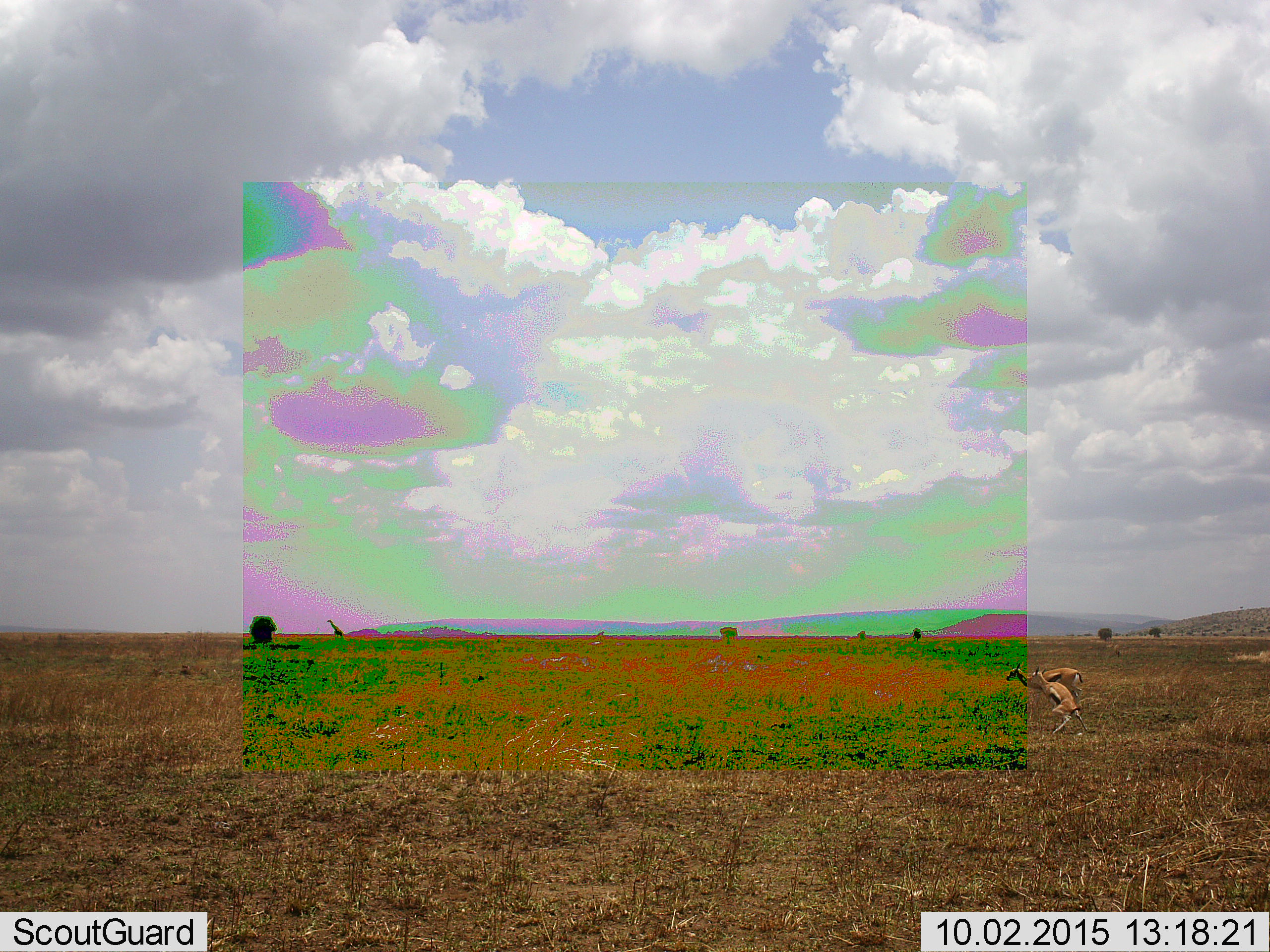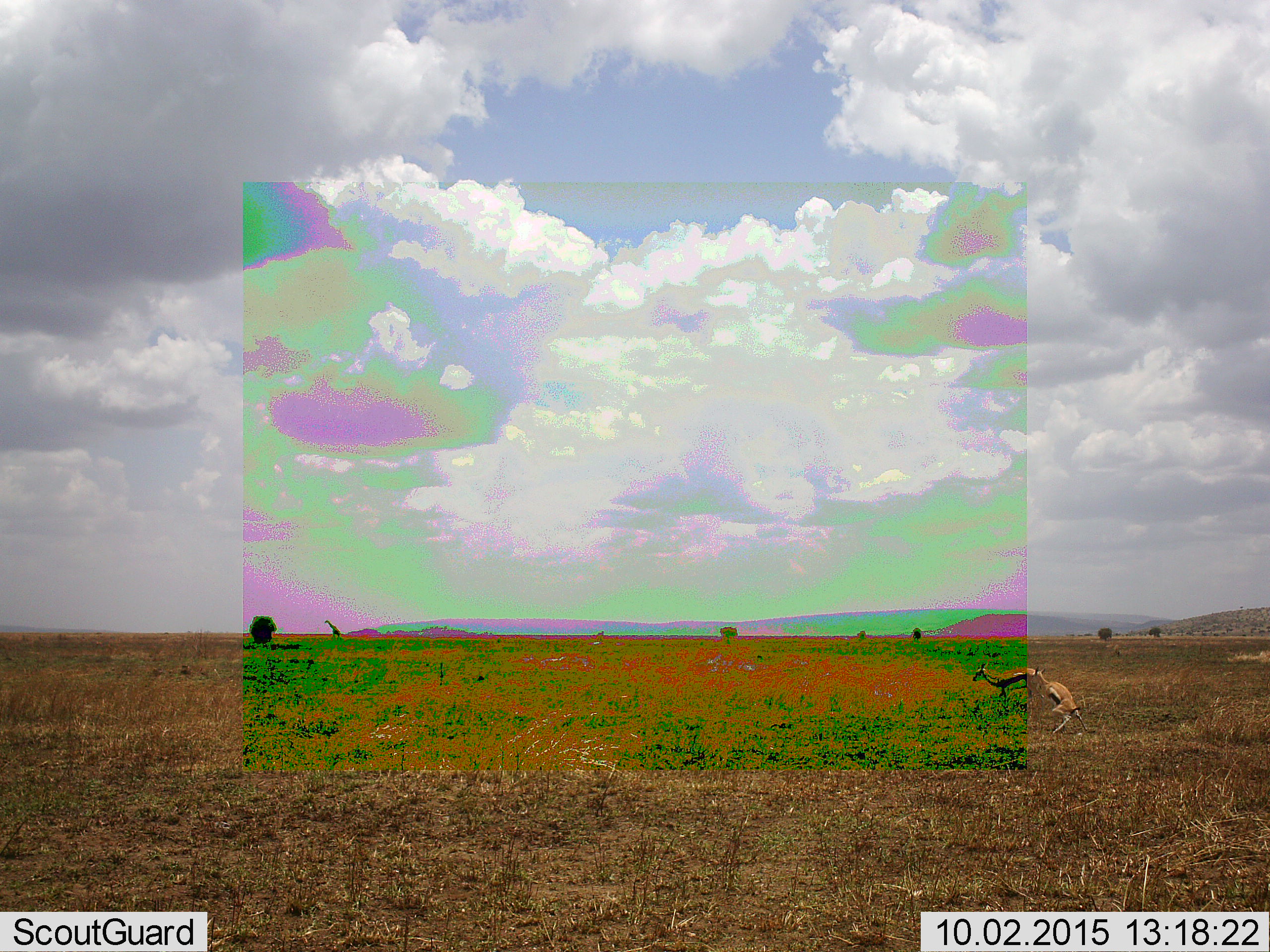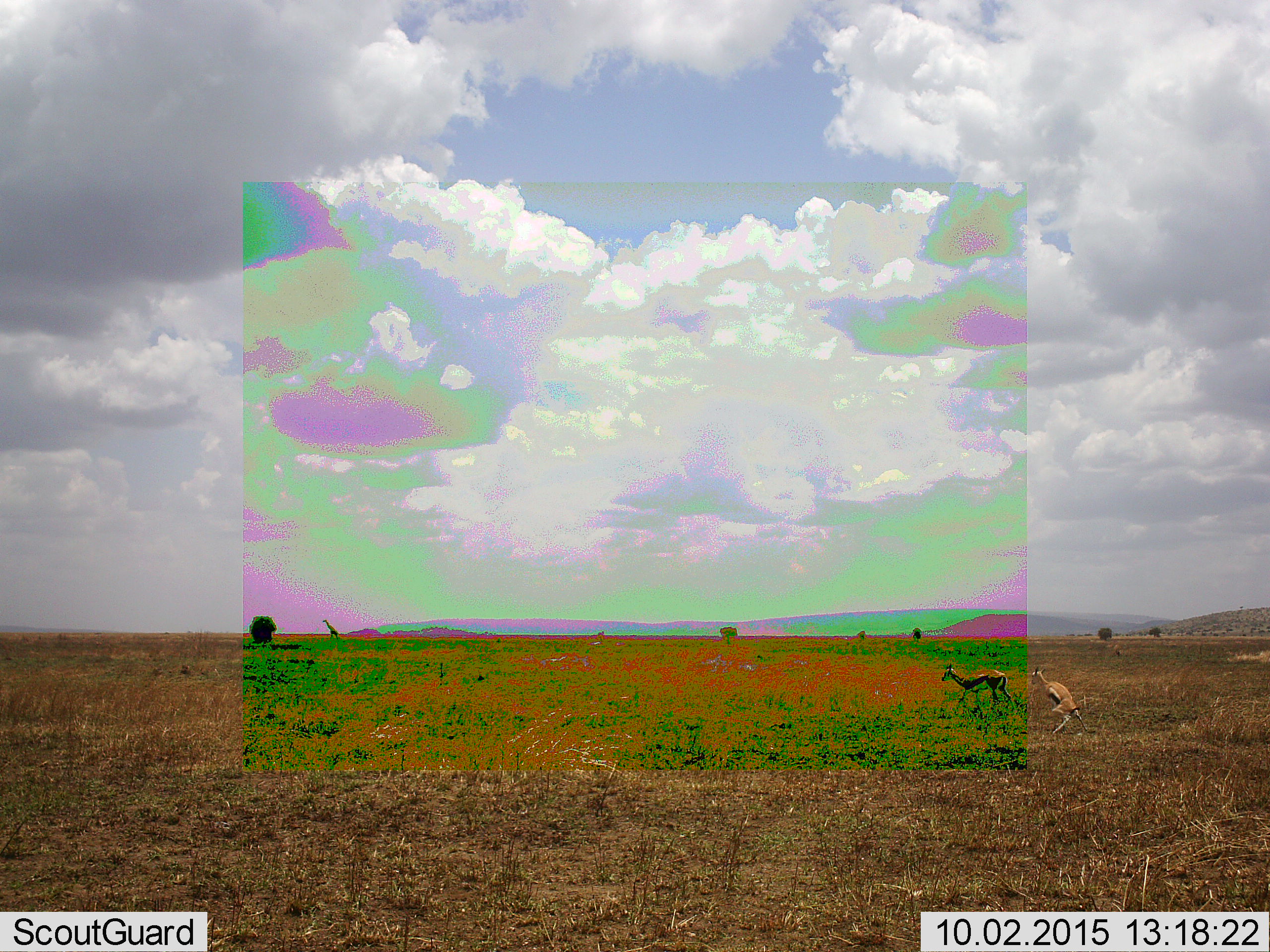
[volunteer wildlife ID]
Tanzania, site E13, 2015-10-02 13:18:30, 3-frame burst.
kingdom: Animalia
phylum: Chordata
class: Mammalia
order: Artiodactyla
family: Bovidae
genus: Eudorcas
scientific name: Eudorcas thomsonii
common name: thomson's gazelle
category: gazellethomsons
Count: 2.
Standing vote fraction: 65%.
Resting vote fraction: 0%.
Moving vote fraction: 71%.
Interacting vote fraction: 12%.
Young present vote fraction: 12%.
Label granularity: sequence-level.